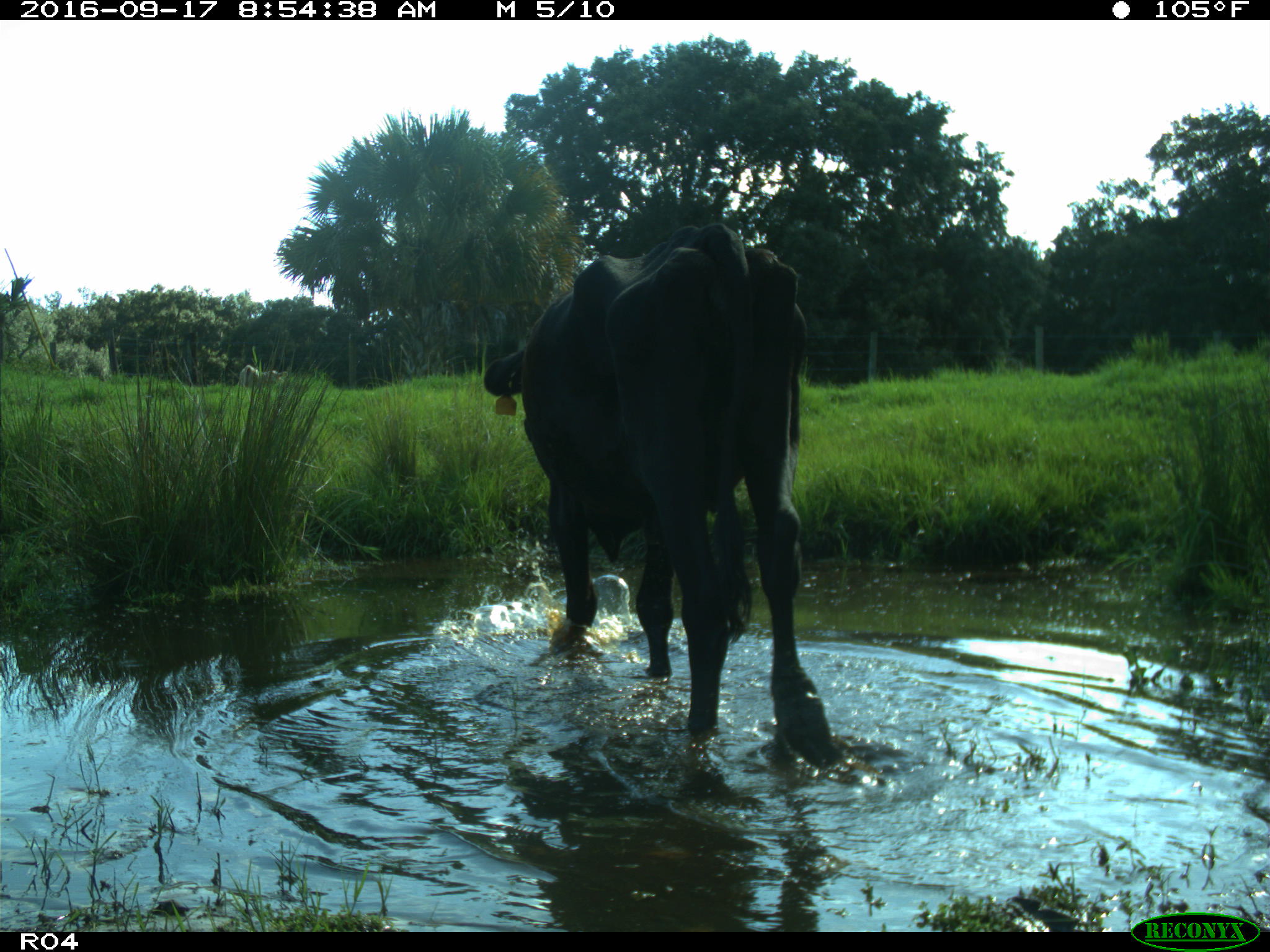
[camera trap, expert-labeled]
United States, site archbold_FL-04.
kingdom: Animalia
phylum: Chordata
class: Mammalia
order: Artiodactyla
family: Bovidae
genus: Bos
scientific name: Bos taurus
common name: domestic cow